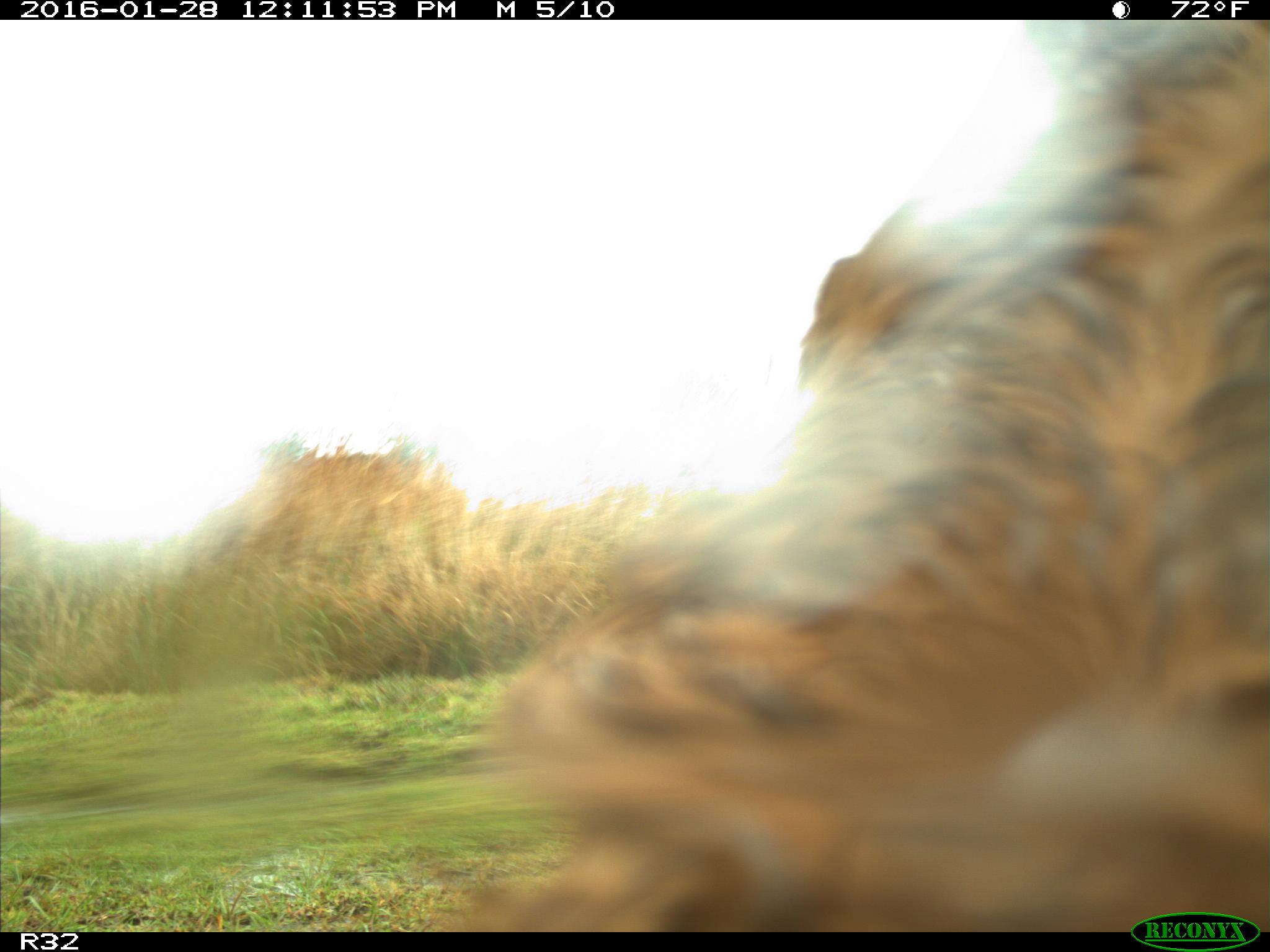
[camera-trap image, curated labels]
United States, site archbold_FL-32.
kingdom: Animalia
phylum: Chordata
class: Mammalia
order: Artiodactyla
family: Bovidae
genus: Bos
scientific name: Bos taurus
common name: domestic cow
Bos taurus (domestic cow).